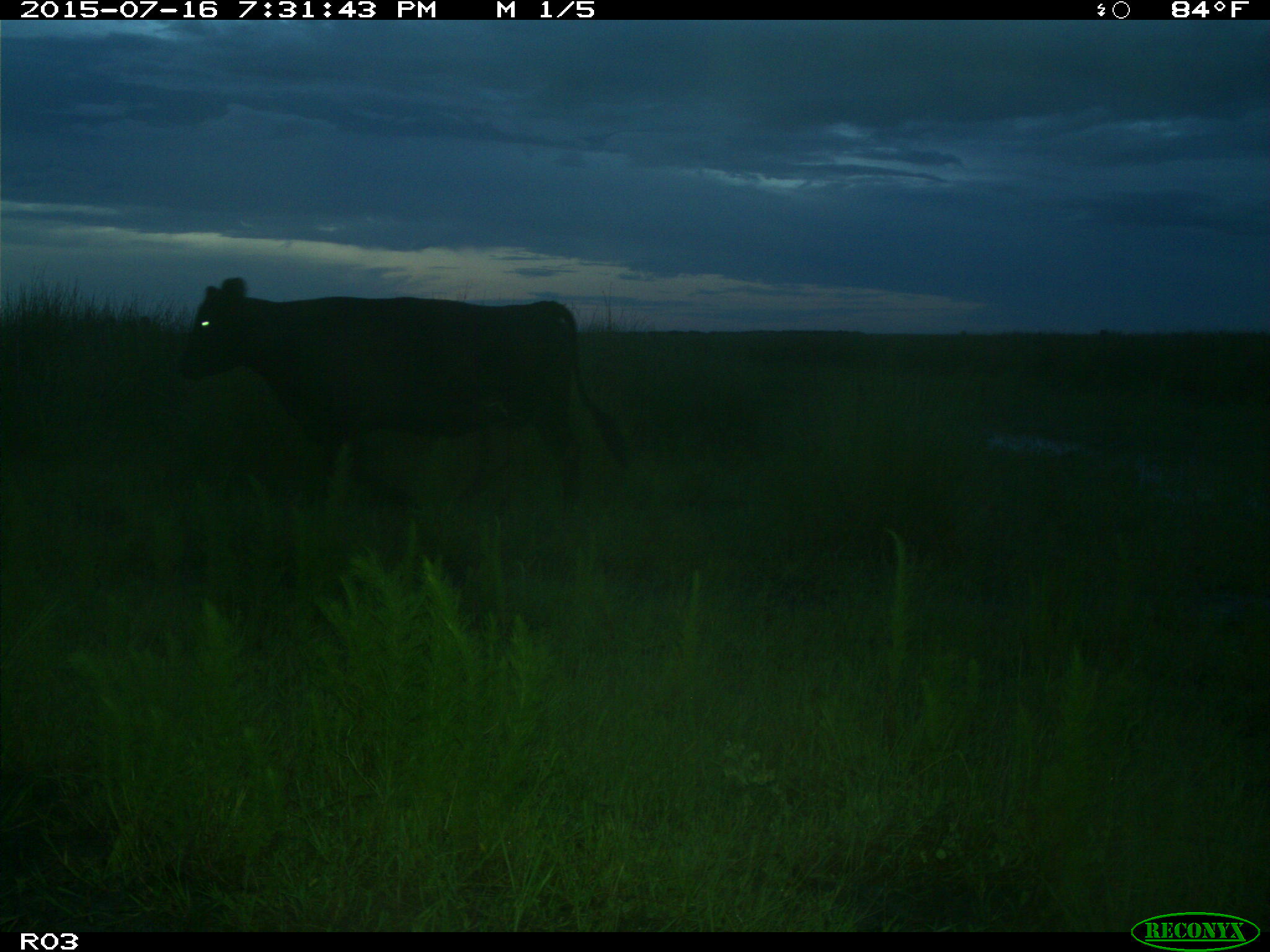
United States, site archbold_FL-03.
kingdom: Animalia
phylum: Chordata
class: Mammalia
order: Artiodactyla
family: Bovidae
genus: Bos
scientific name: Bos taurus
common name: domestic cow